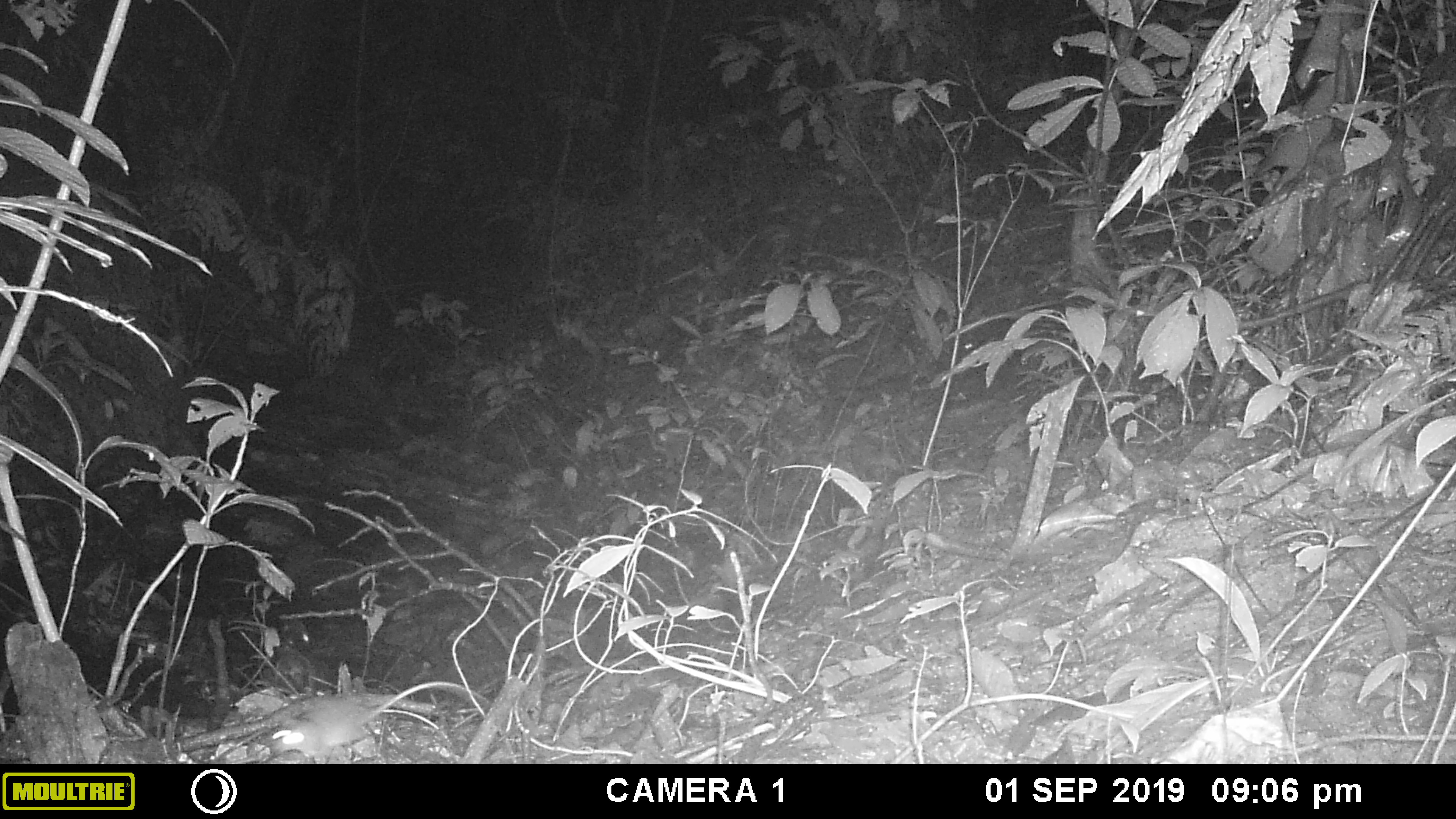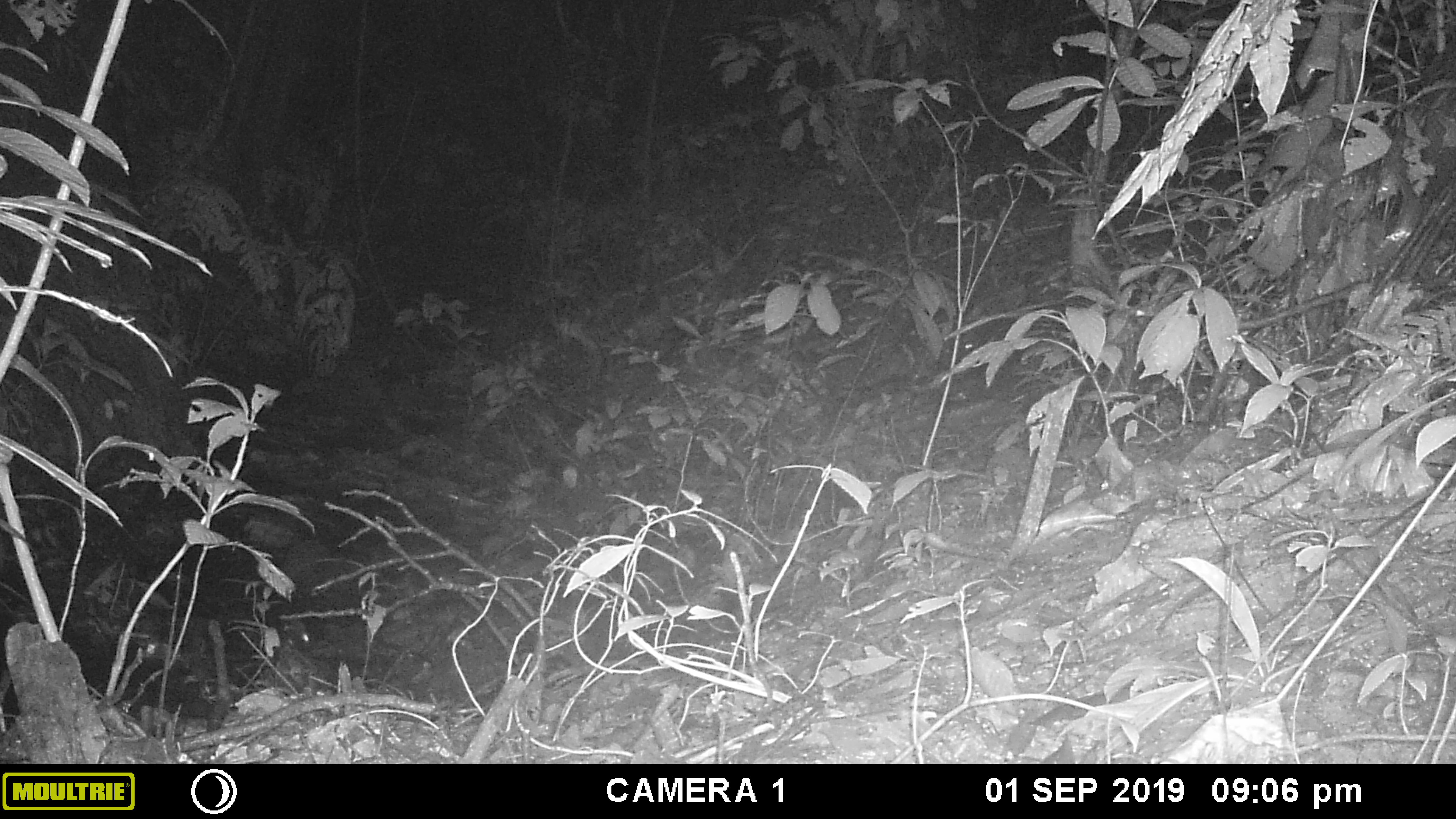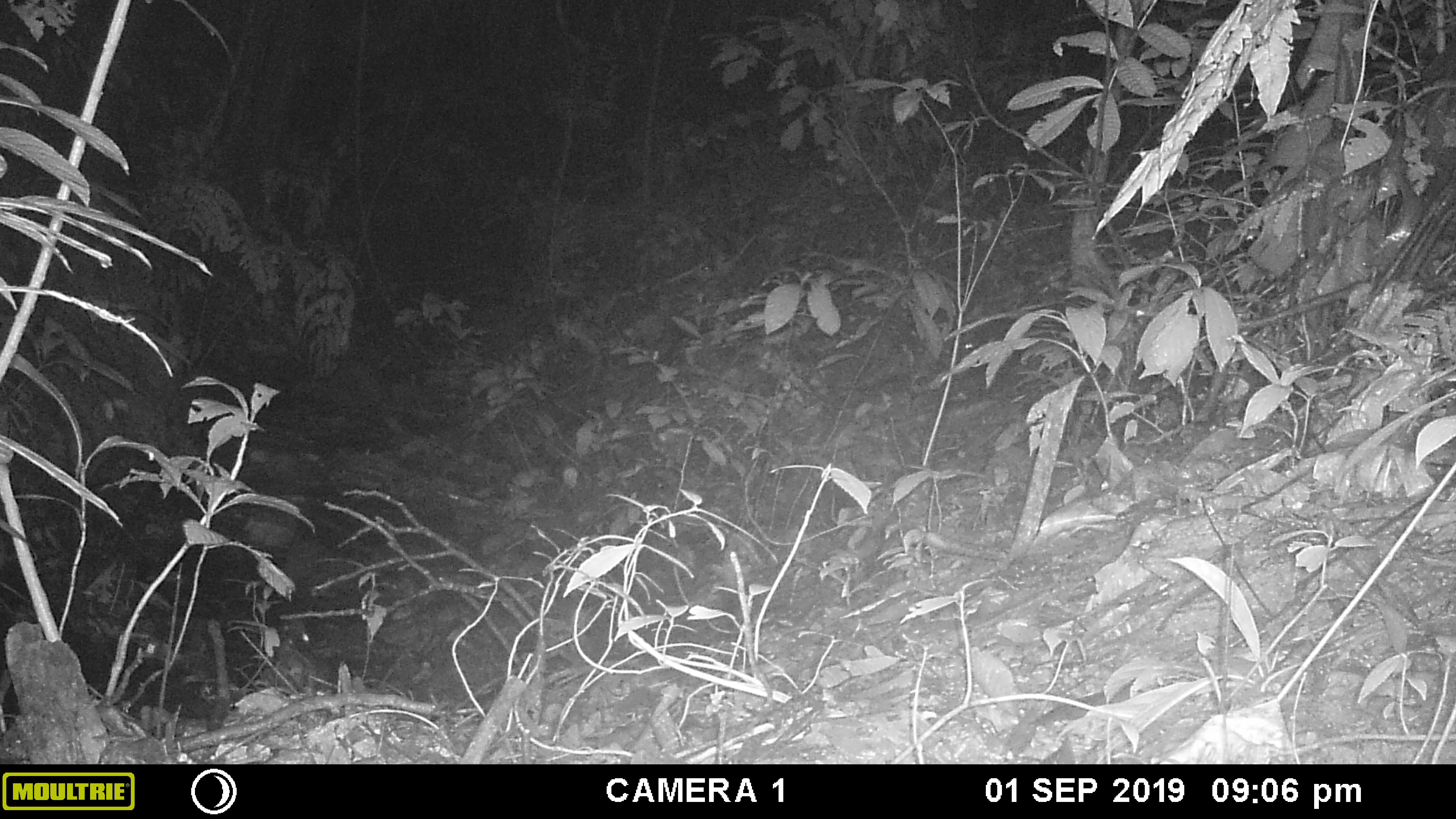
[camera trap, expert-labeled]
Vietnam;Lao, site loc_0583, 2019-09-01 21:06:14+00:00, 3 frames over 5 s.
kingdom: Animalia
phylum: Chordata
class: Mammalia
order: Rodentia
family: Muridae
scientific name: Muridae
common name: old-world mice and rats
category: unidentified murid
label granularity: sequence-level